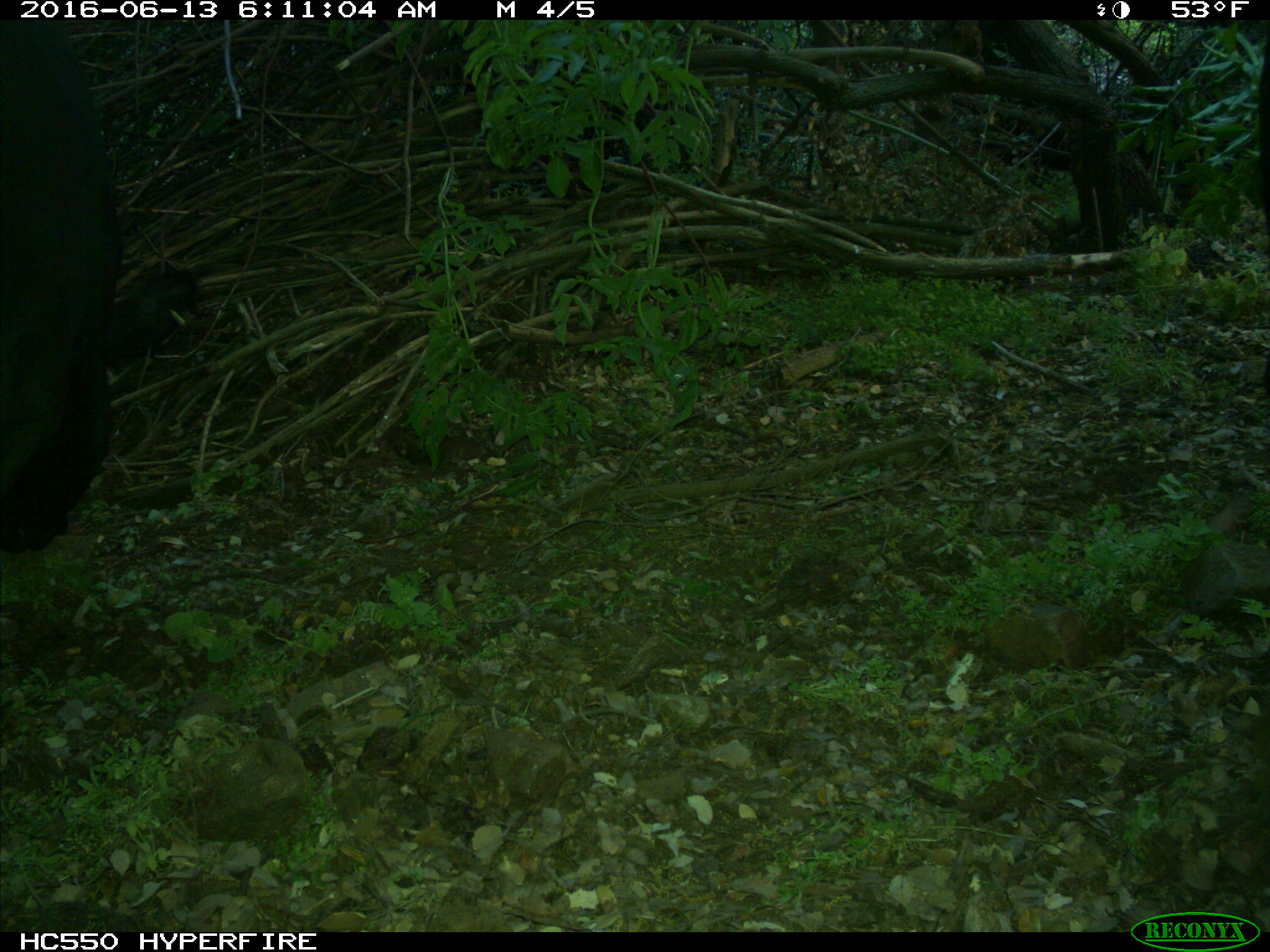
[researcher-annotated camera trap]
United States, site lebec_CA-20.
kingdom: Animalia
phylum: Chordata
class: Mammalia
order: Artiodactyla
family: Bovidae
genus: Bos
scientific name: Bos taurus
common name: domestic cow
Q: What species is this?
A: Bos taurus (domestic cow).